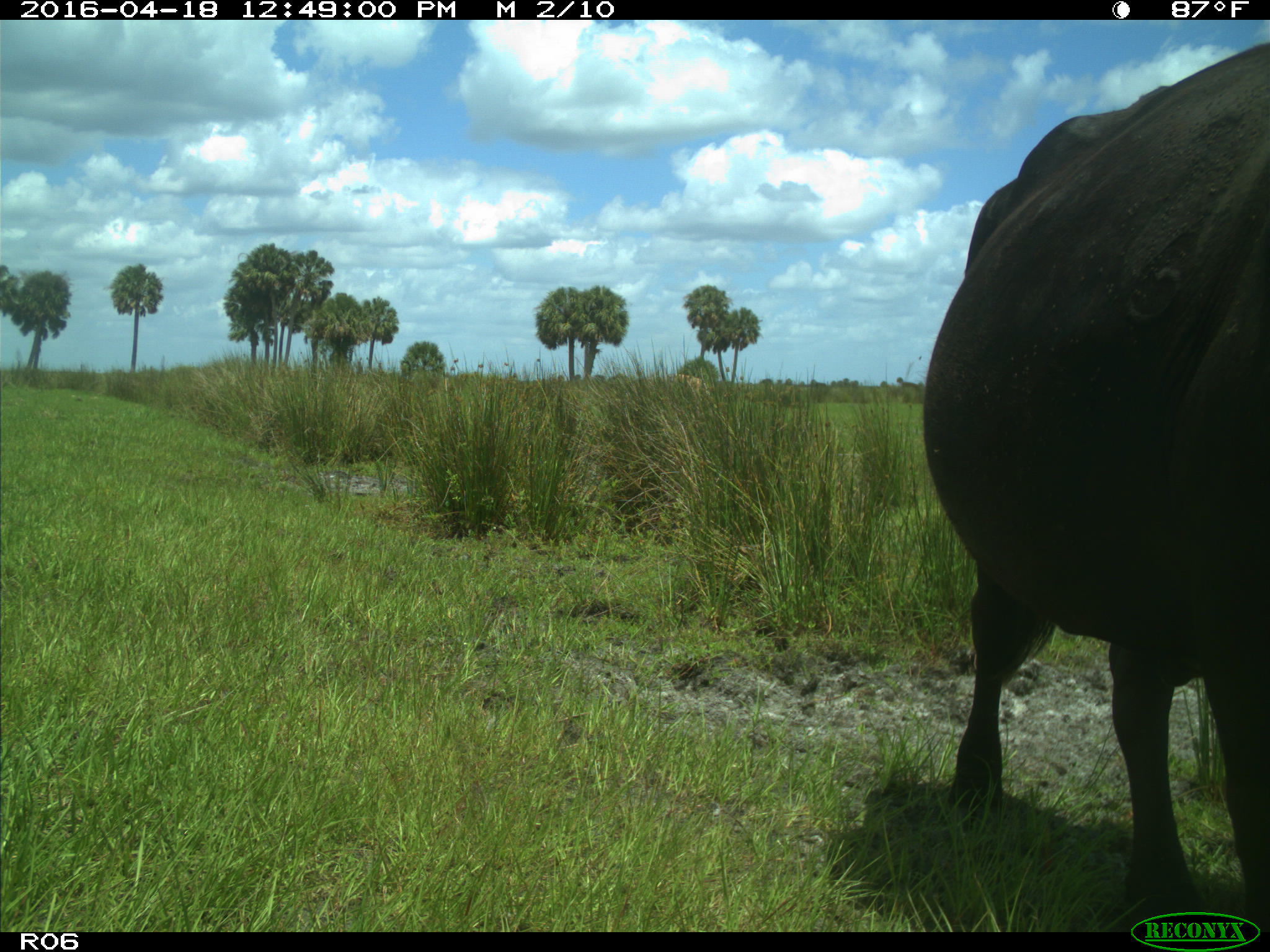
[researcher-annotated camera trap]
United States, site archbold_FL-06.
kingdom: Animalia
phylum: Chordata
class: Mammalia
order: Artiodactyla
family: Bovidae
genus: Bos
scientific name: Bos taurus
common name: domestic cow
Bos taurus (domestic cow).